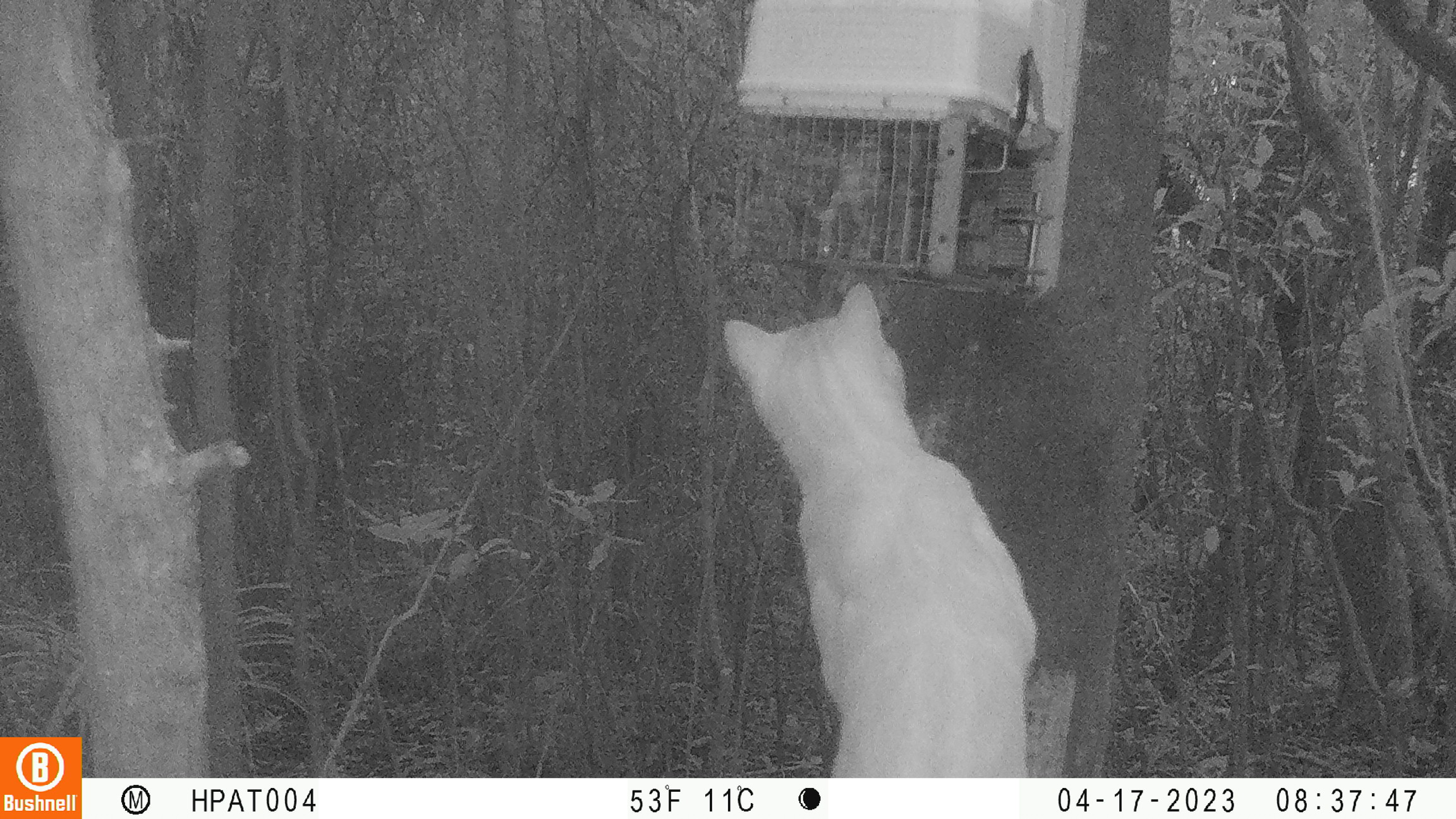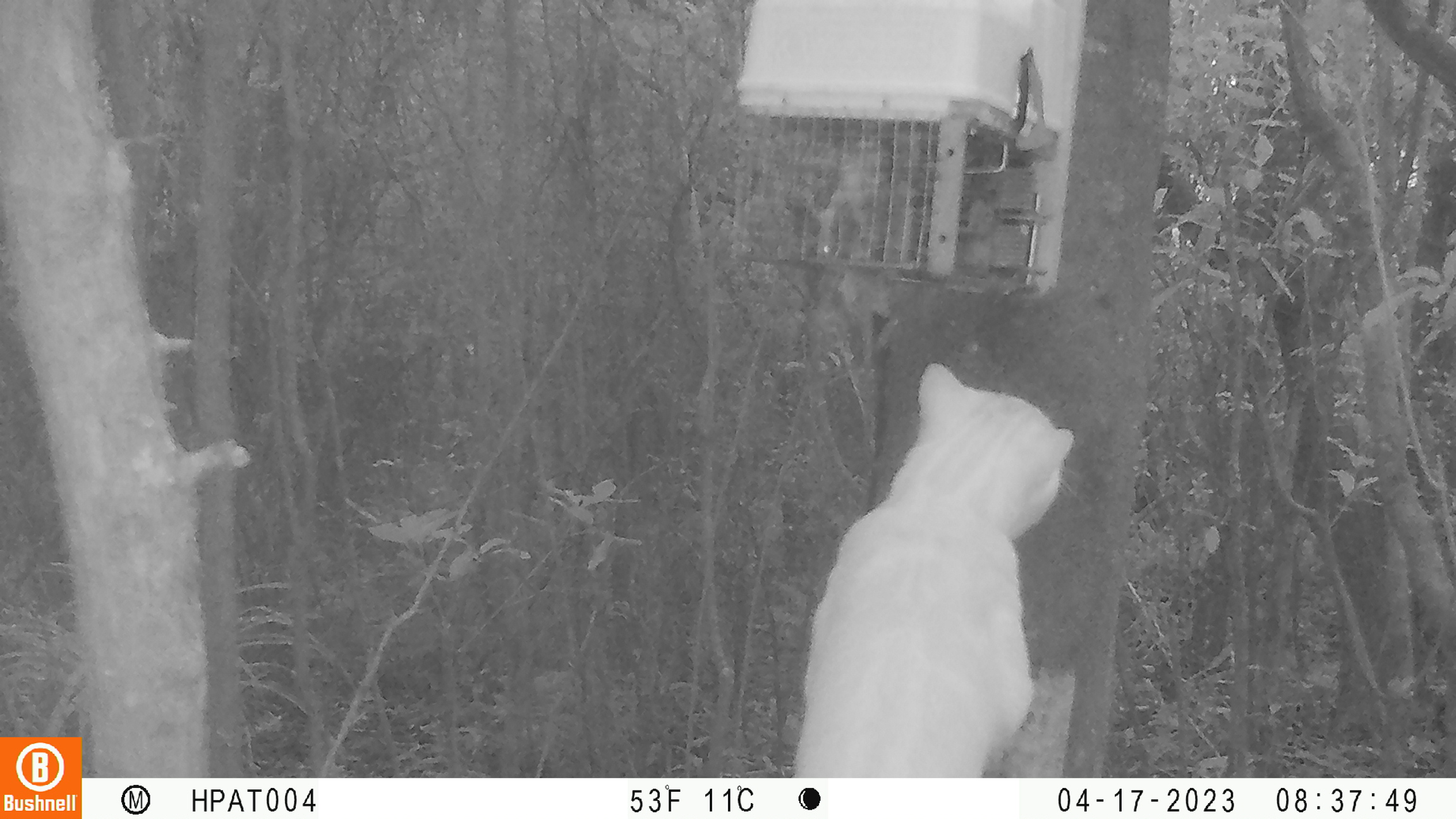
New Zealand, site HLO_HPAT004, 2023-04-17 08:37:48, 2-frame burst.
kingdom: Animalia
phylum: Chordata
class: Mammalia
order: Carnivora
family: Felidae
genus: Felis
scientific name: Felis catus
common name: domestic cat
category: cat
Cat (domestic cat) (Felis catus).